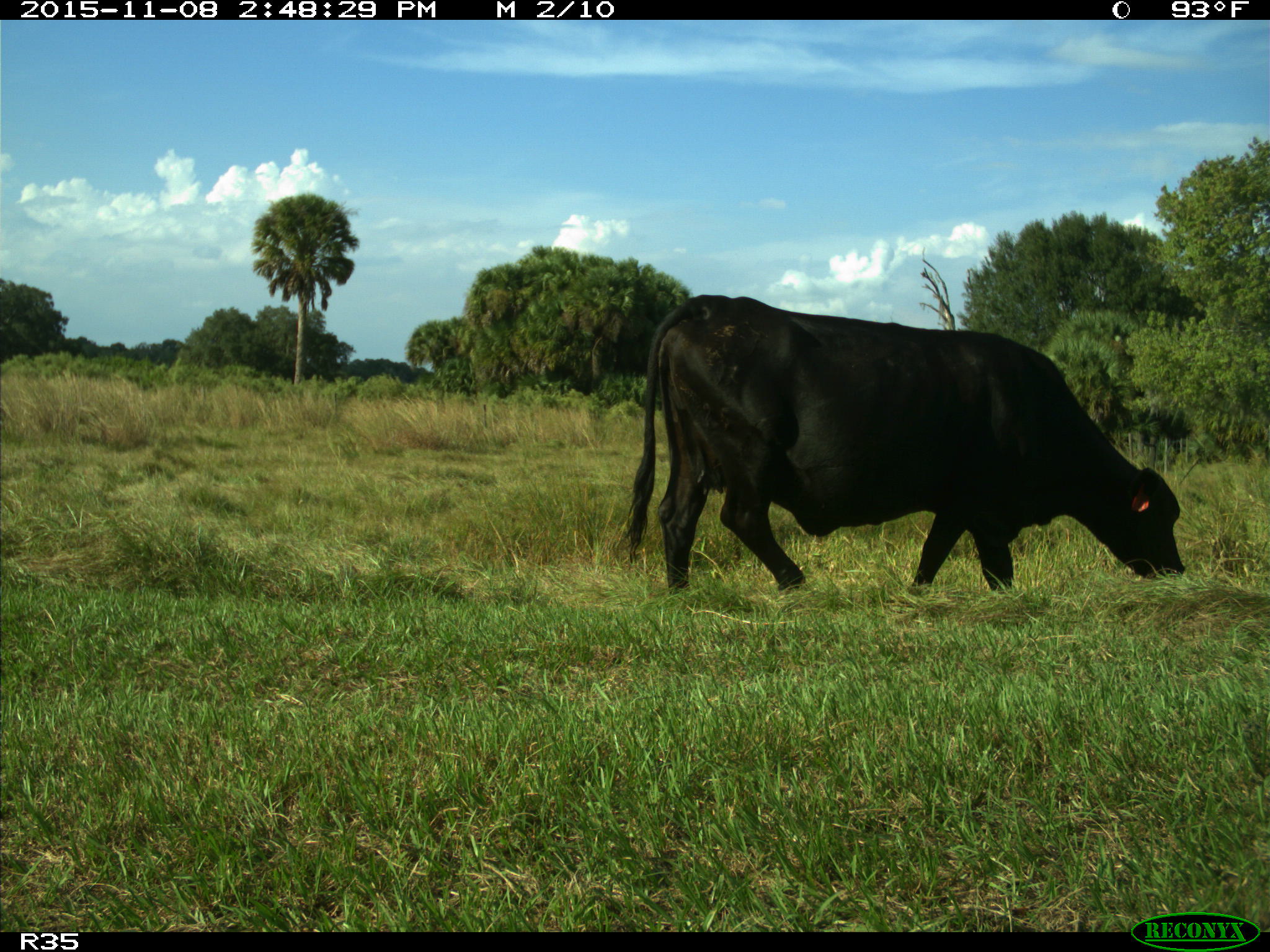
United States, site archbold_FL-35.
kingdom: Animalia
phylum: Chordata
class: Mammalia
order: Artiodactyla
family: Bovidae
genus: Bos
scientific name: Bos taurus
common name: domestic cow